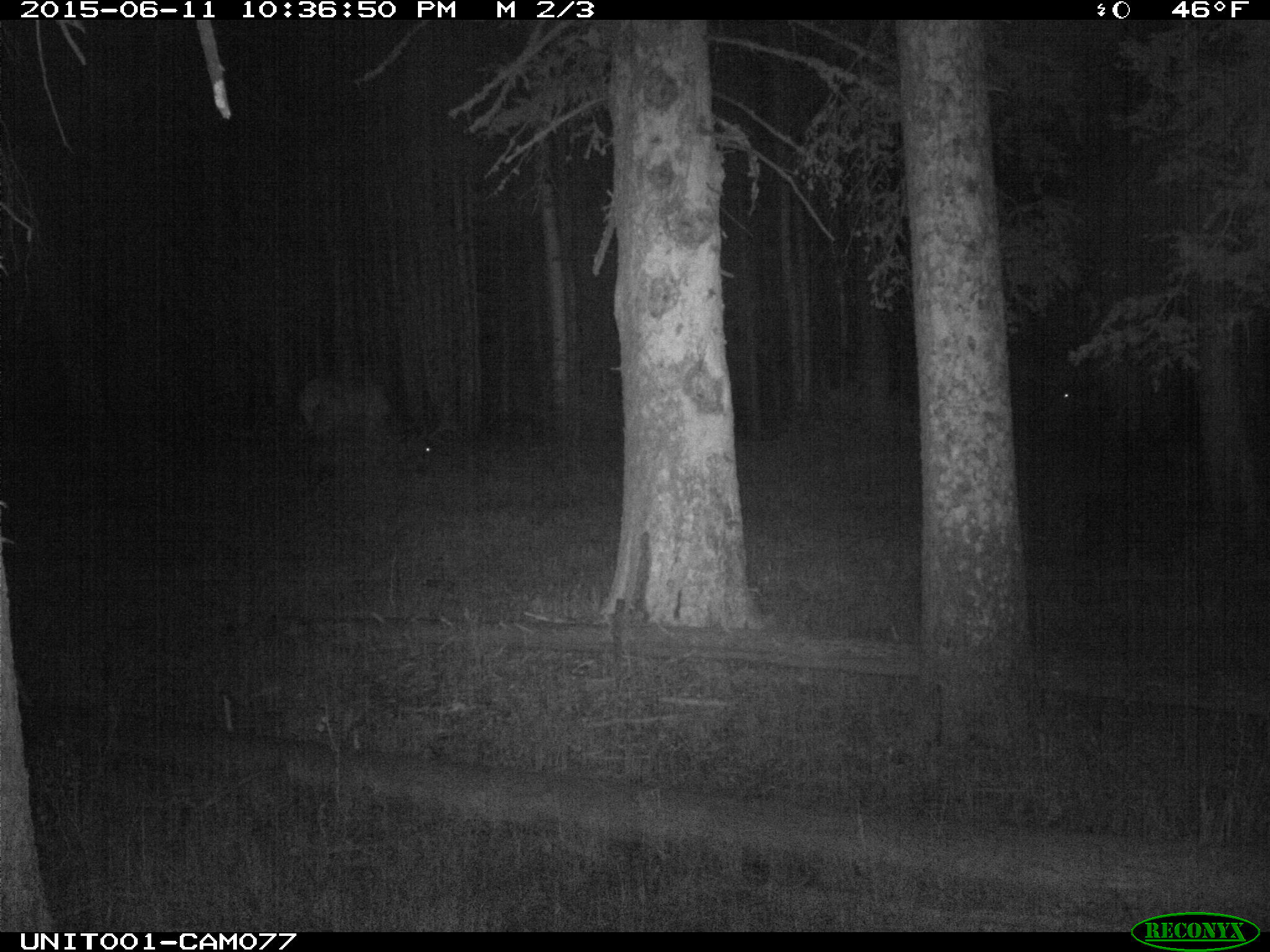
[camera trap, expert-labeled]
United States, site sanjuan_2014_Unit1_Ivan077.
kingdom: Animalia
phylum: Chordata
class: Mammalia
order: Artiodactyla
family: Cervidae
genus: Cervus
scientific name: Cervus elaphus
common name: red deer